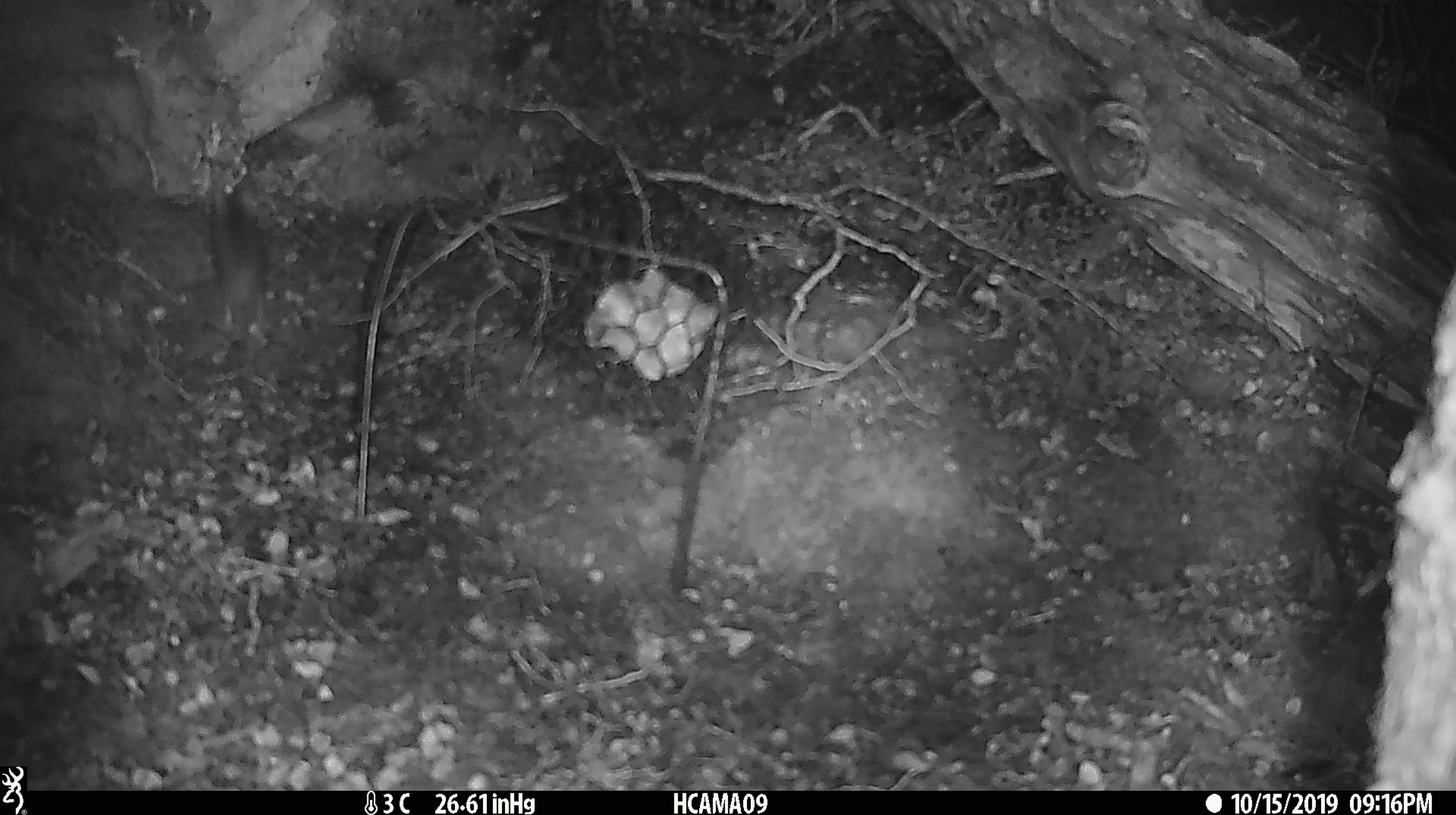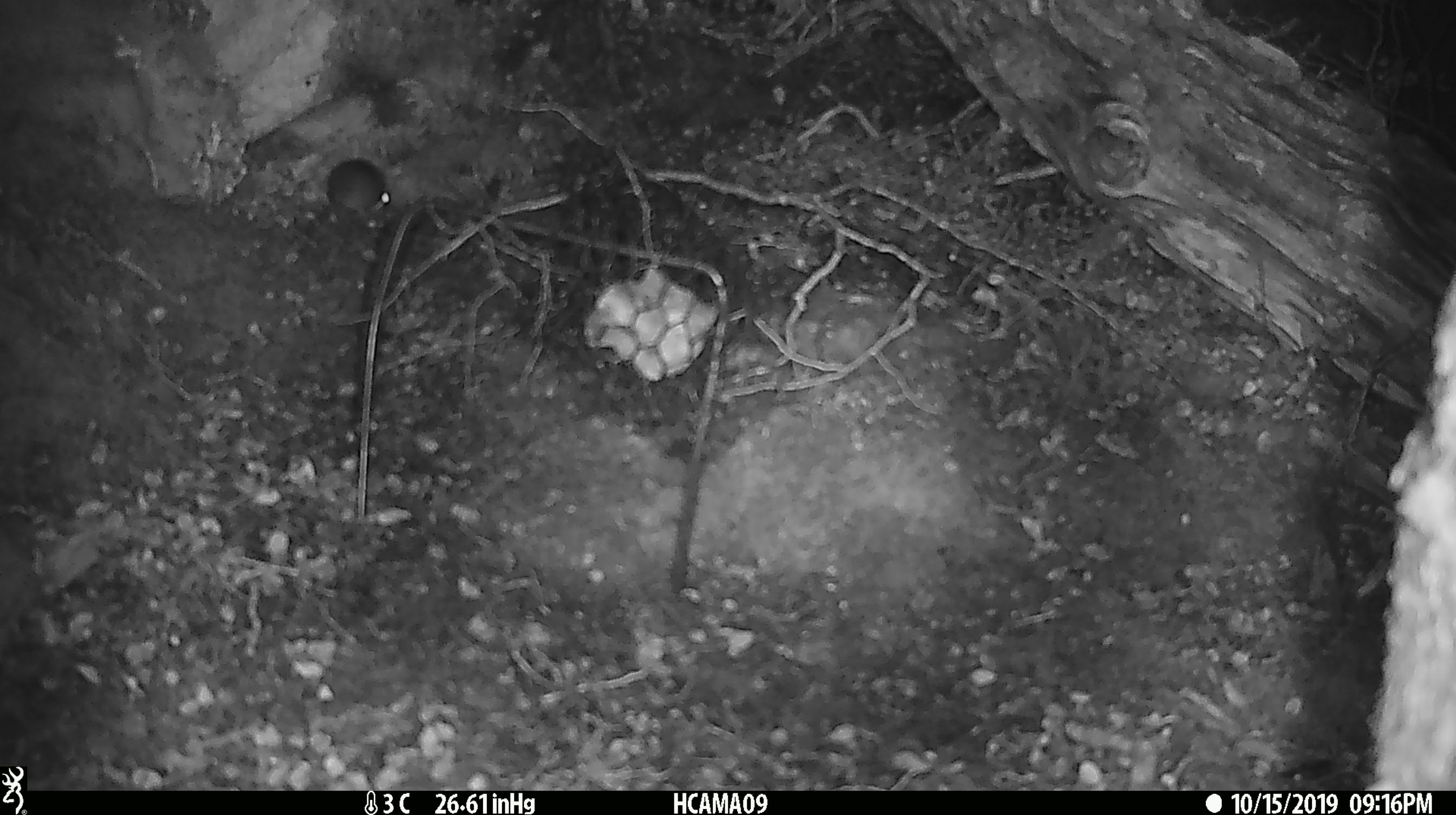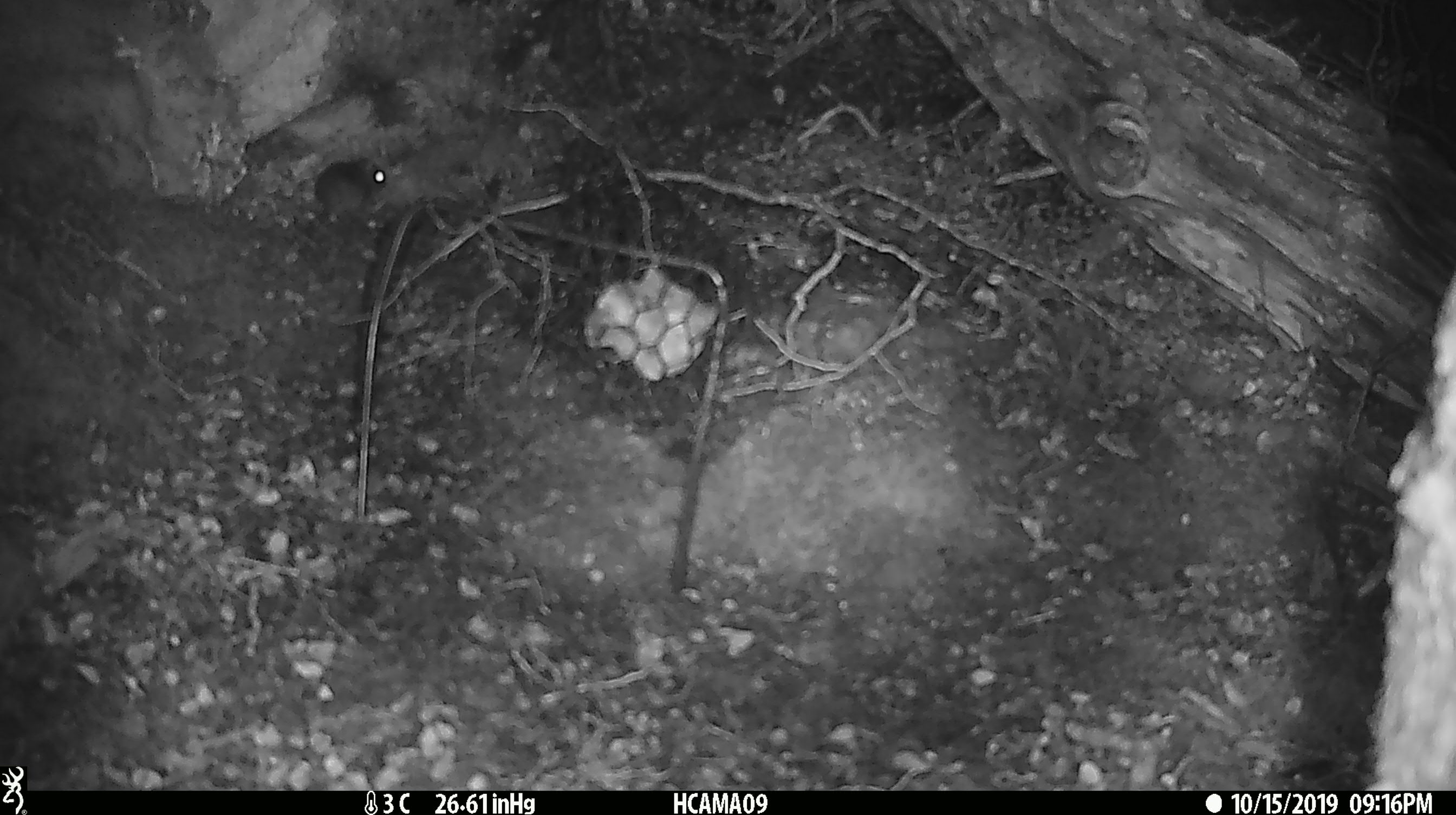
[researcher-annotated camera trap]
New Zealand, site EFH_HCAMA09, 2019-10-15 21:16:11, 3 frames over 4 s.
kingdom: Animalia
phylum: Chordata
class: Mammalia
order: Rodentia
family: Muridae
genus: Mus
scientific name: Mus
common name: mouse